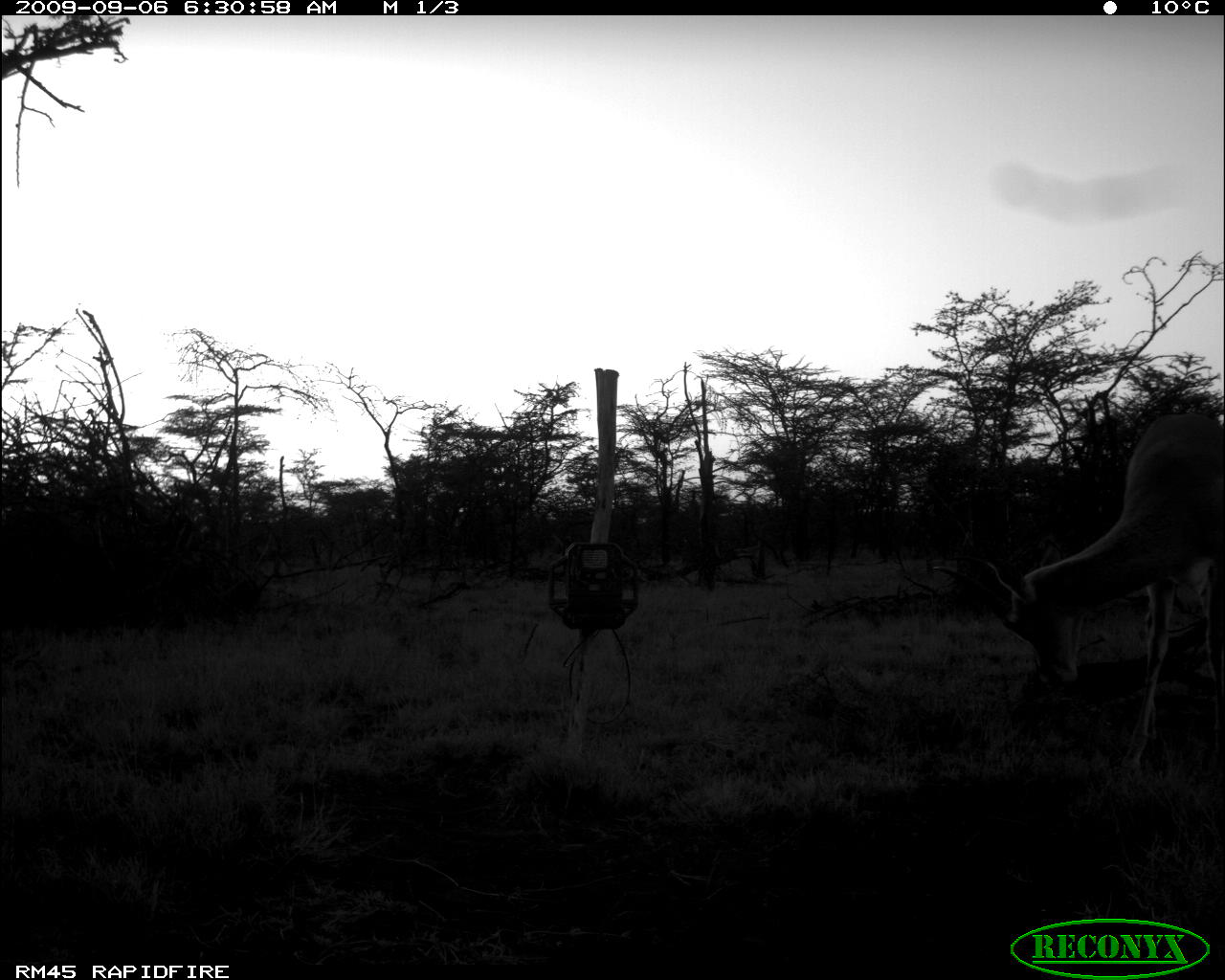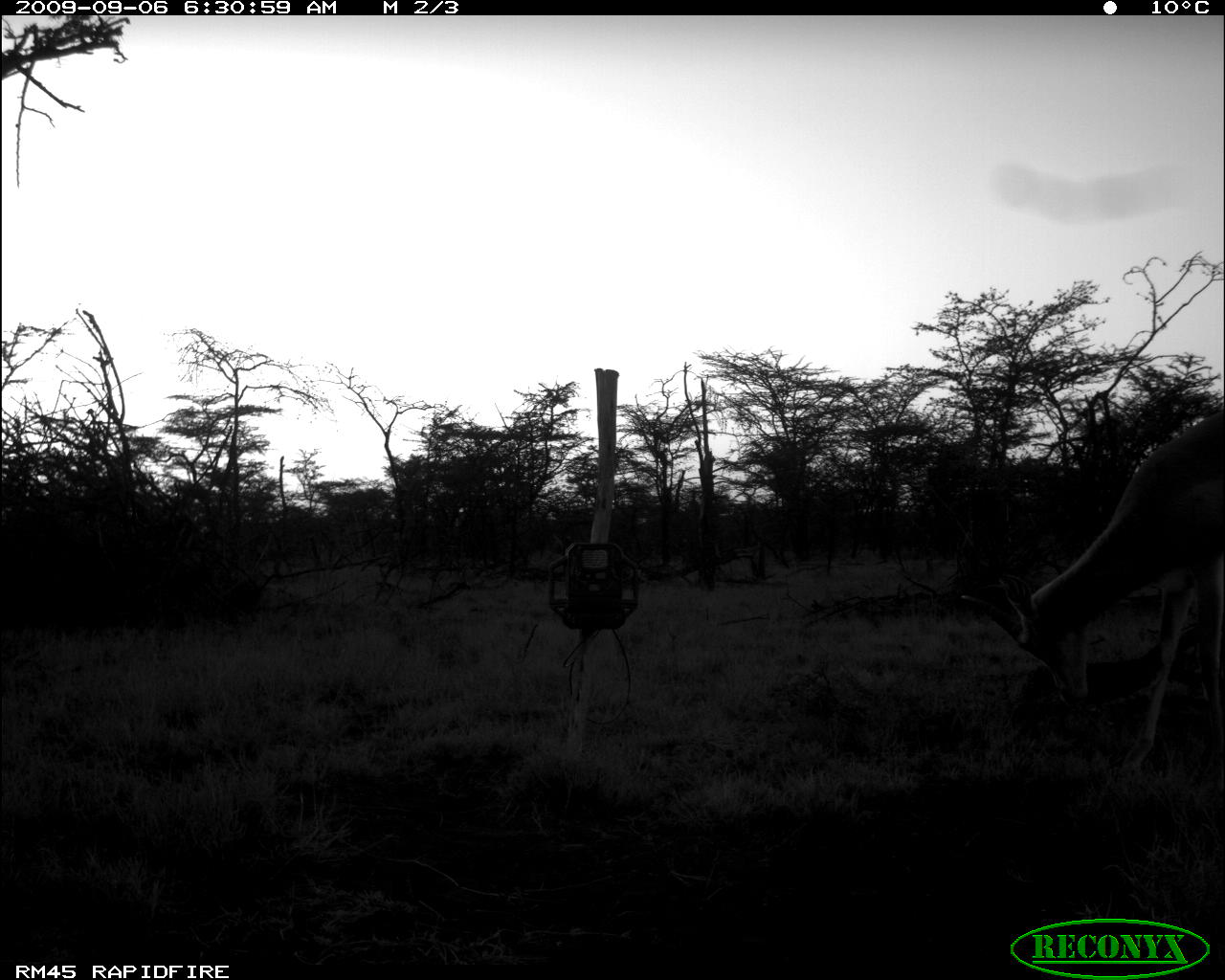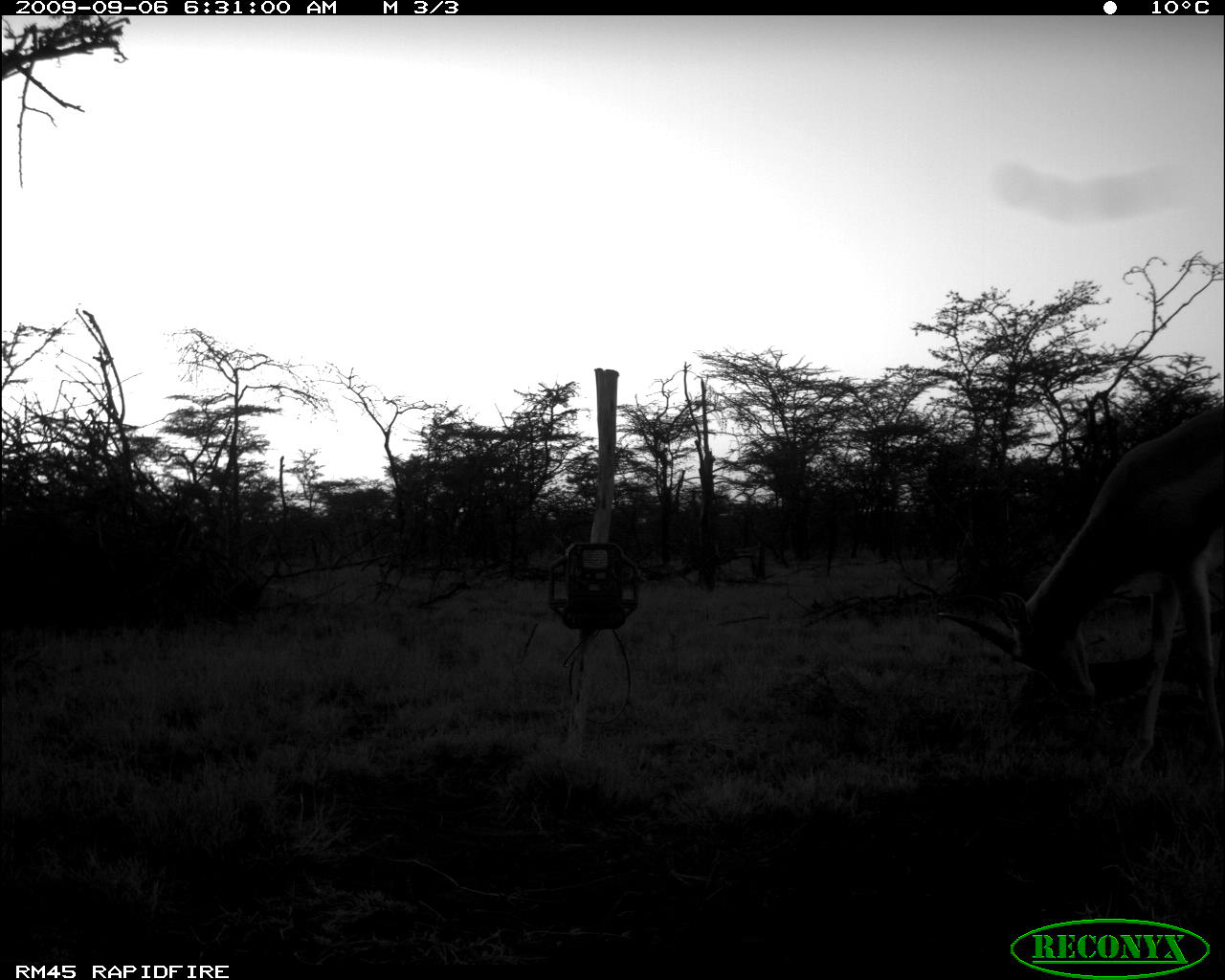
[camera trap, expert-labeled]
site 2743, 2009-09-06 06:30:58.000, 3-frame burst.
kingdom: Animalia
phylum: Chordata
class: Mammalia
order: Artiodactyla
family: Bovidae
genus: Nanger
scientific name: Nanger granti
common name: grant's gazelle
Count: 1.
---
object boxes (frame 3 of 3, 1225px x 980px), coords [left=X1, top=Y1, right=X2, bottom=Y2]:
nanger granti: [left=931, top=400, right=1225, bottom=777]